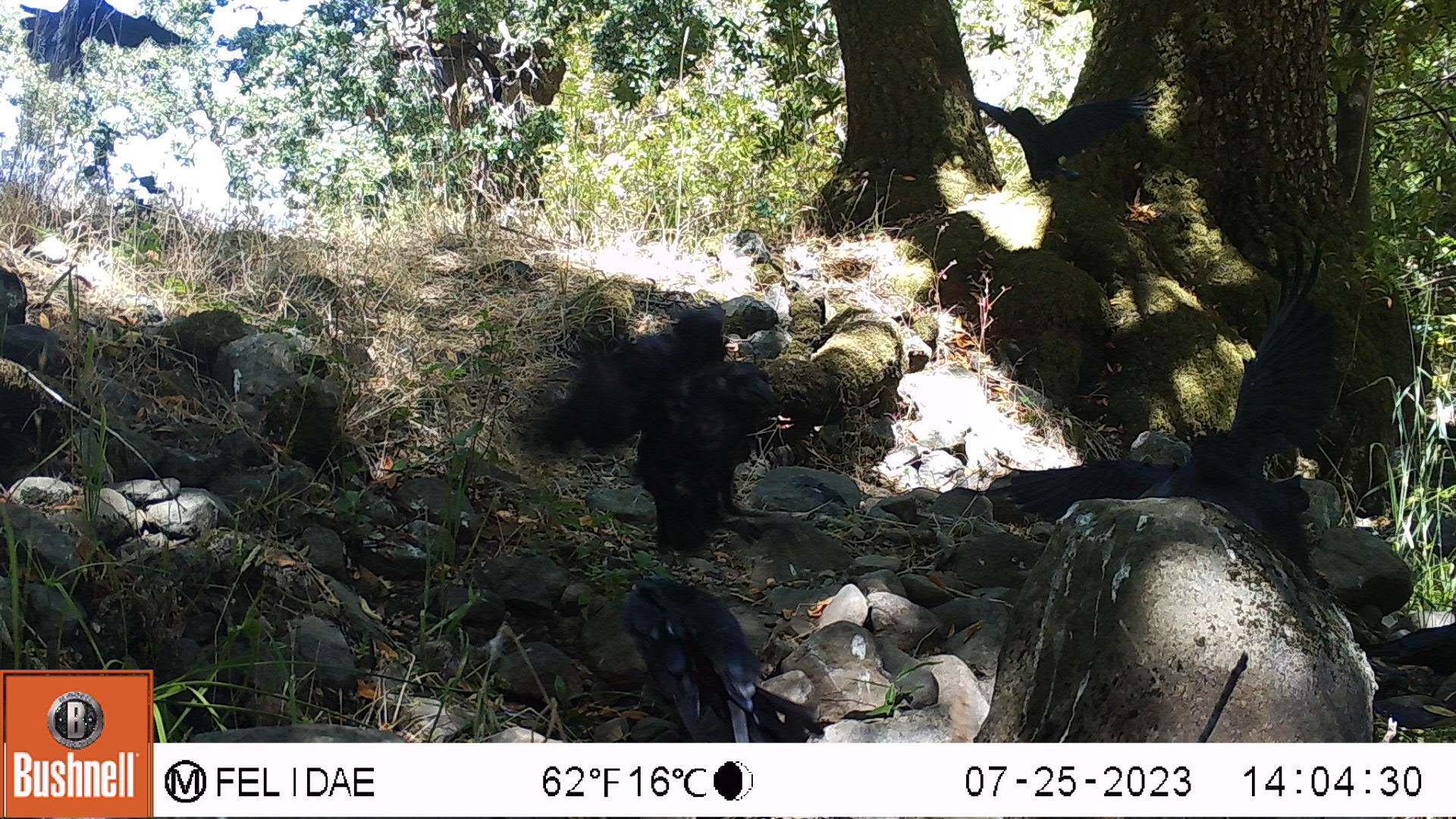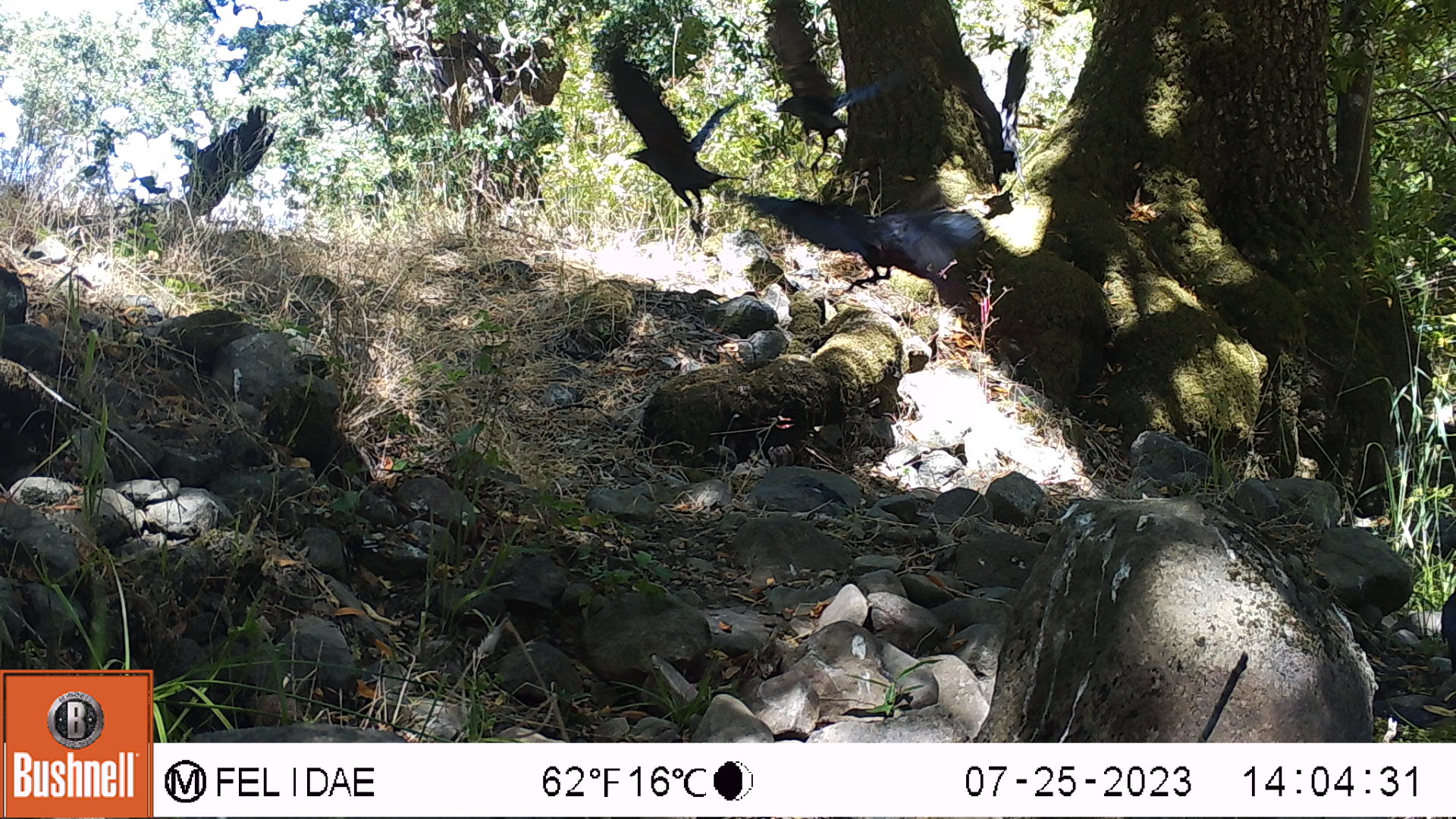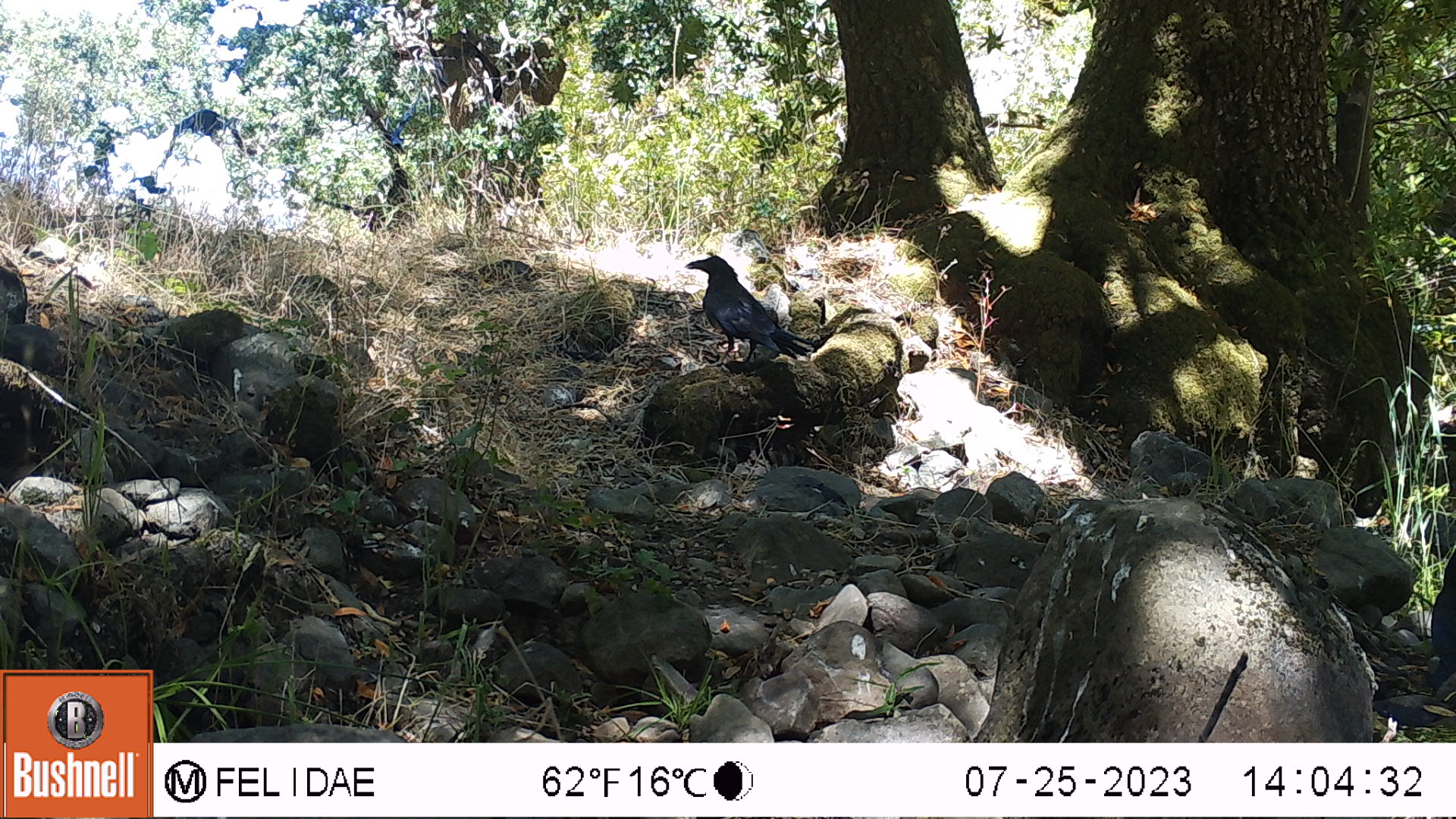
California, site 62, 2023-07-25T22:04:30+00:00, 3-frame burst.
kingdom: Animalia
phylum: Chordata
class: Aves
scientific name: Aves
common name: bird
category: unknown bird